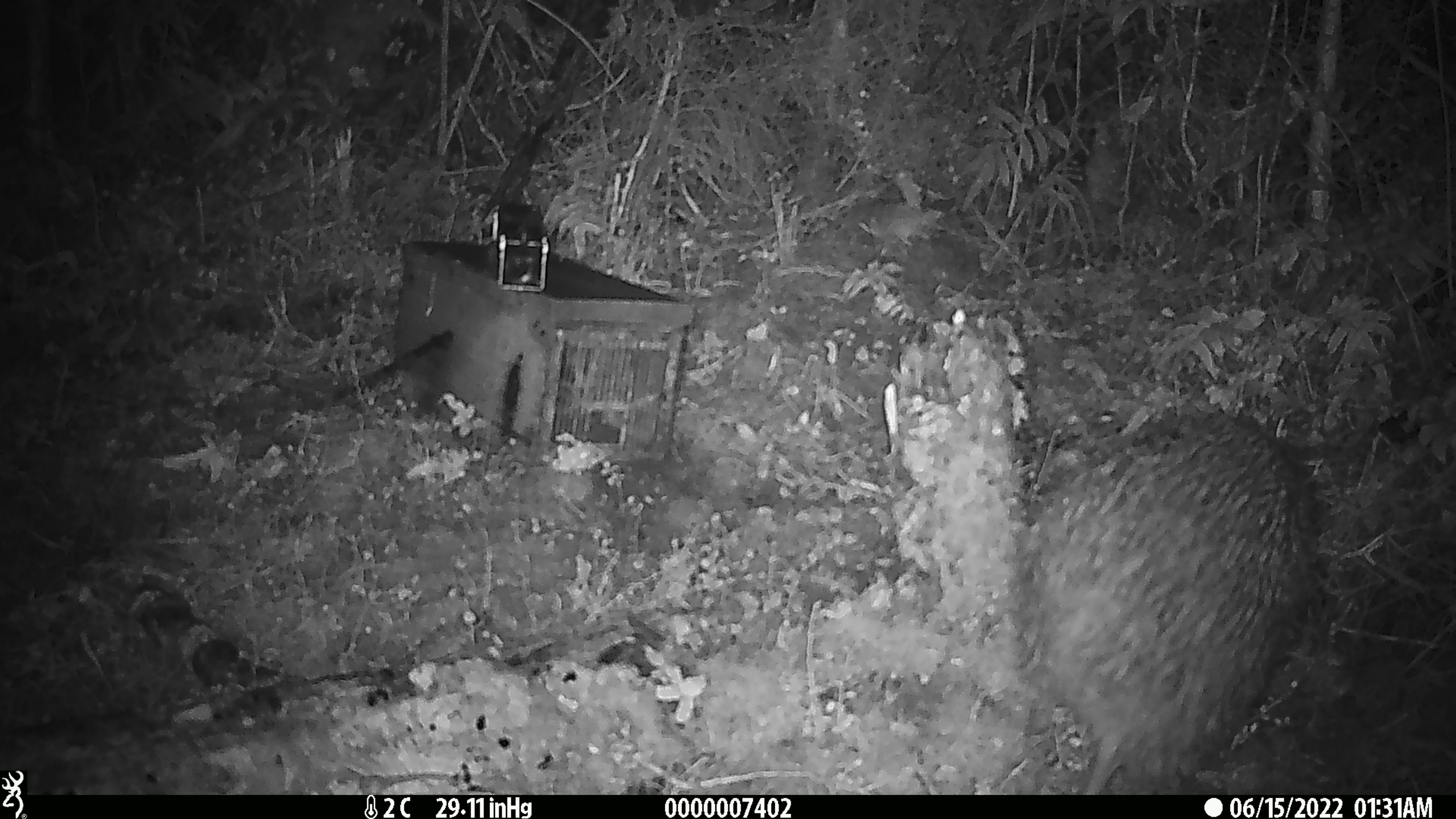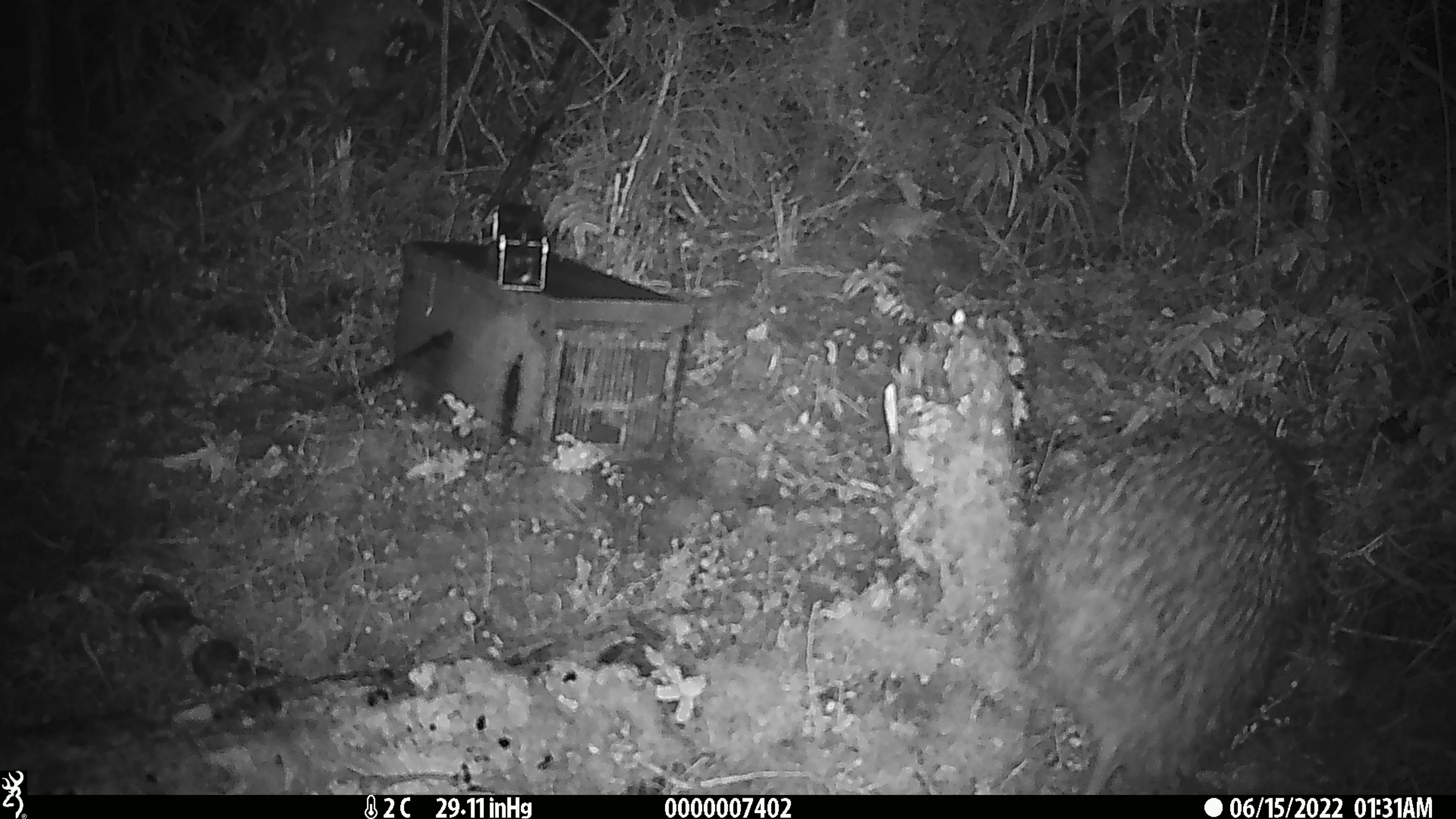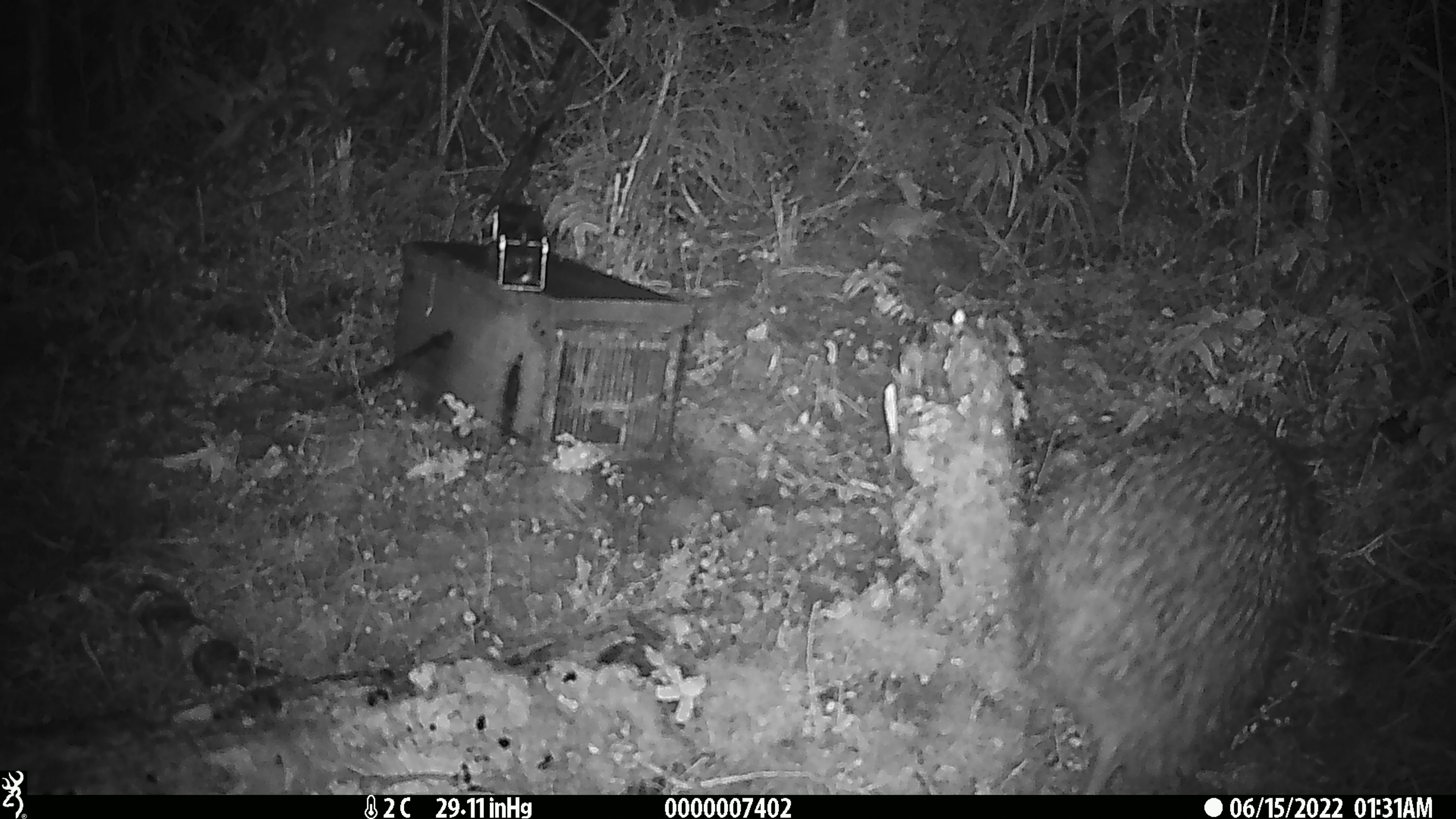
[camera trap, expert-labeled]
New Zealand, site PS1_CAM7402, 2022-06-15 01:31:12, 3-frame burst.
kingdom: Animalia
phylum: Chordata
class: Aves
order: Apterygiformes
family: Apterygidae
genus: Apteryx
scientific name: Apteryx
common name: kiwi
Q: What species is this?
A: Kiwi (Apteryx).